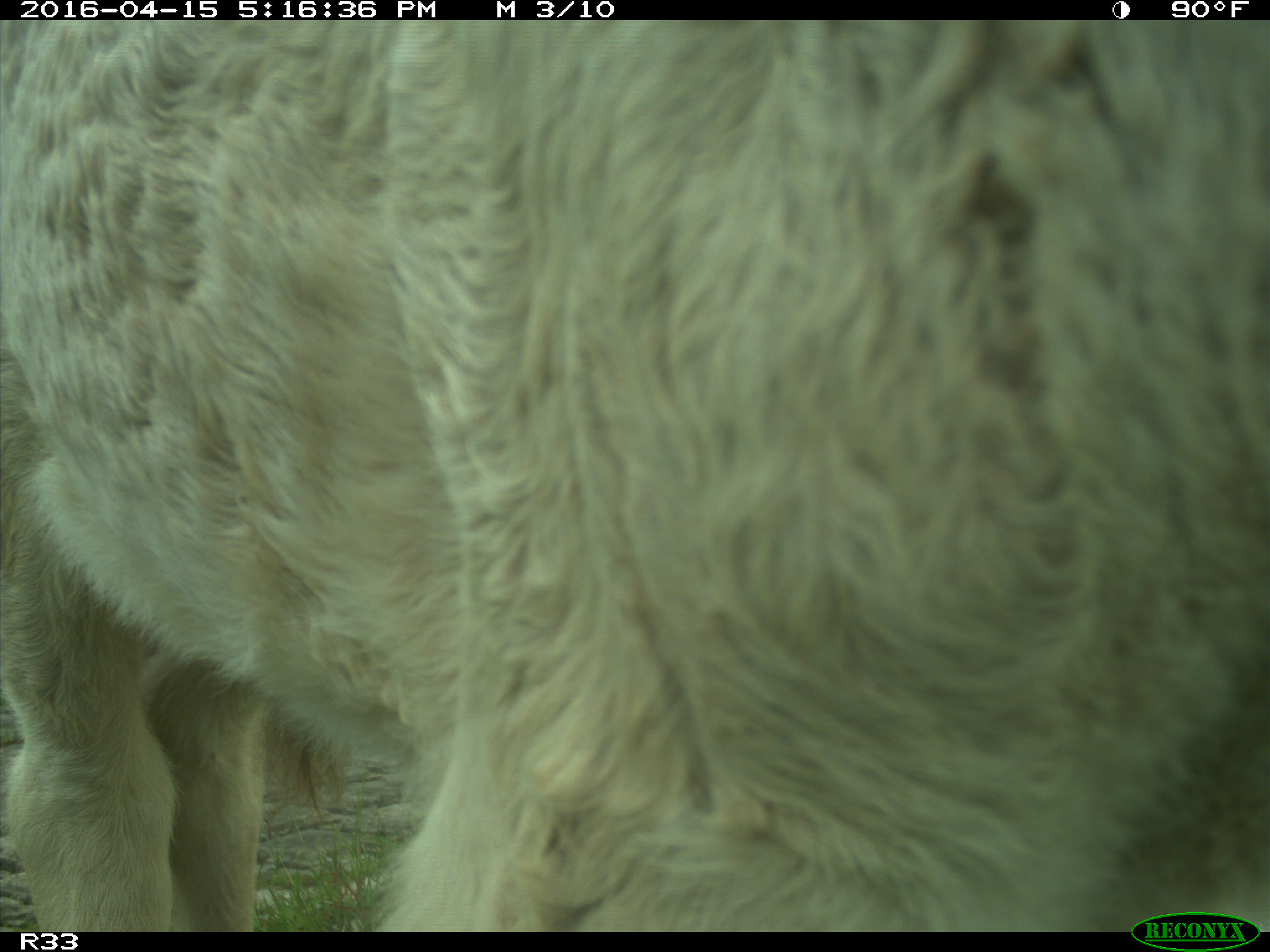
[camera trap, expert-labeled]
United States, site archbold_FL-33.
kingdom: Animalia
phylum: Chordata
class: Mammalia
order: Artiodactyla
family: Bovidae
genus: Bos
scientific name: Bos taurus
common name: domestic cow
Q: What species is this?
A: Bos taurus (domestic cow).